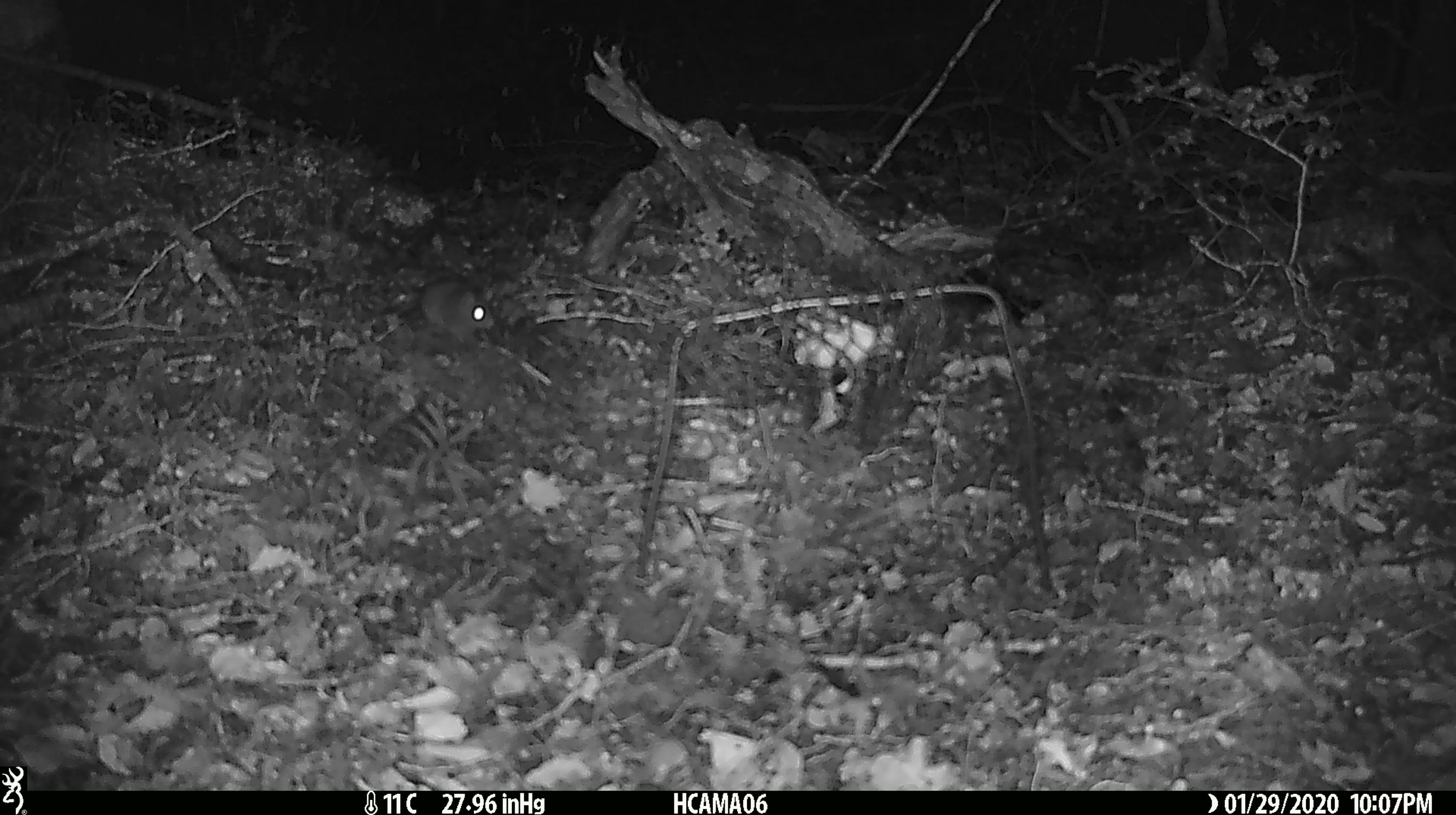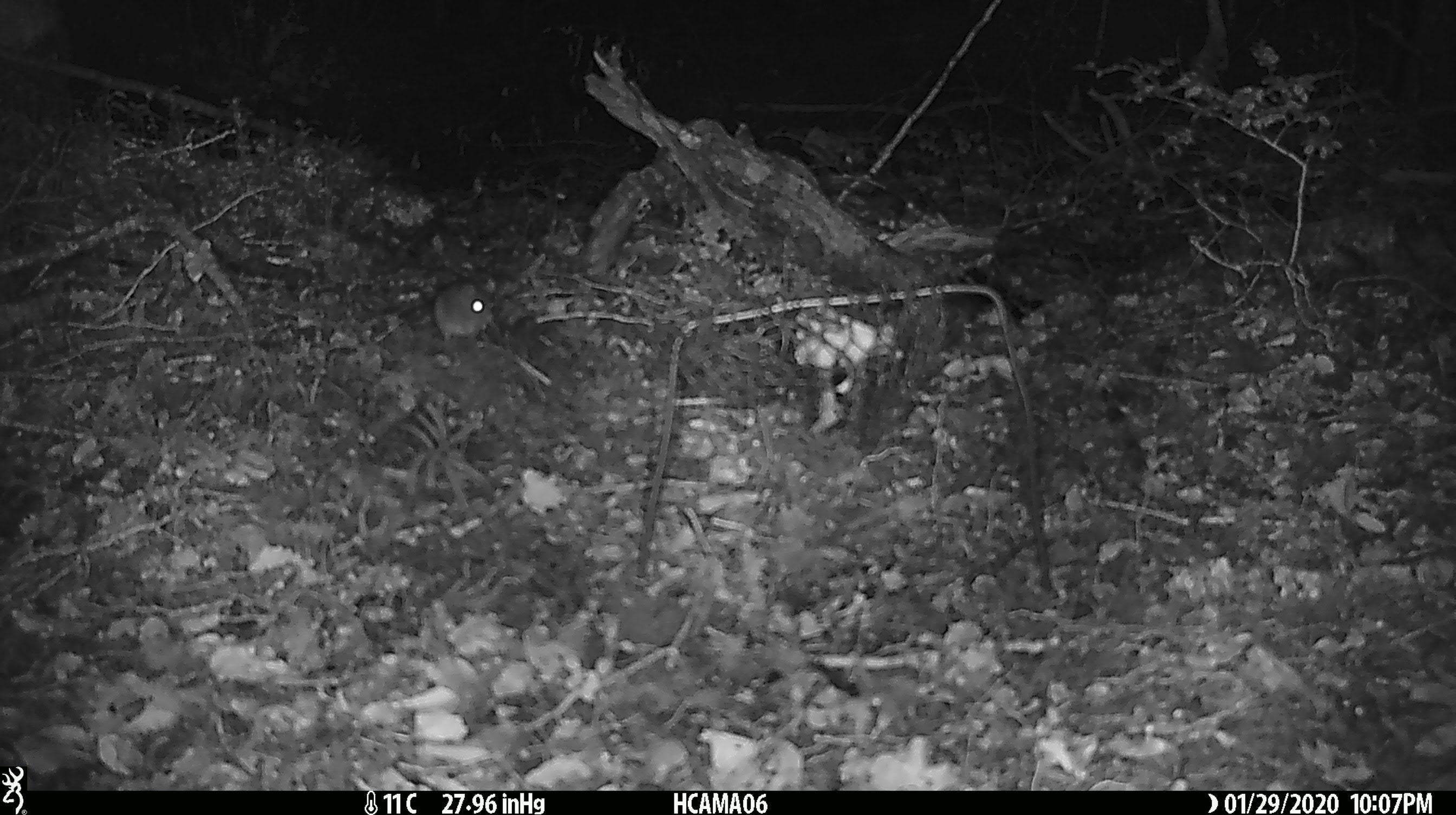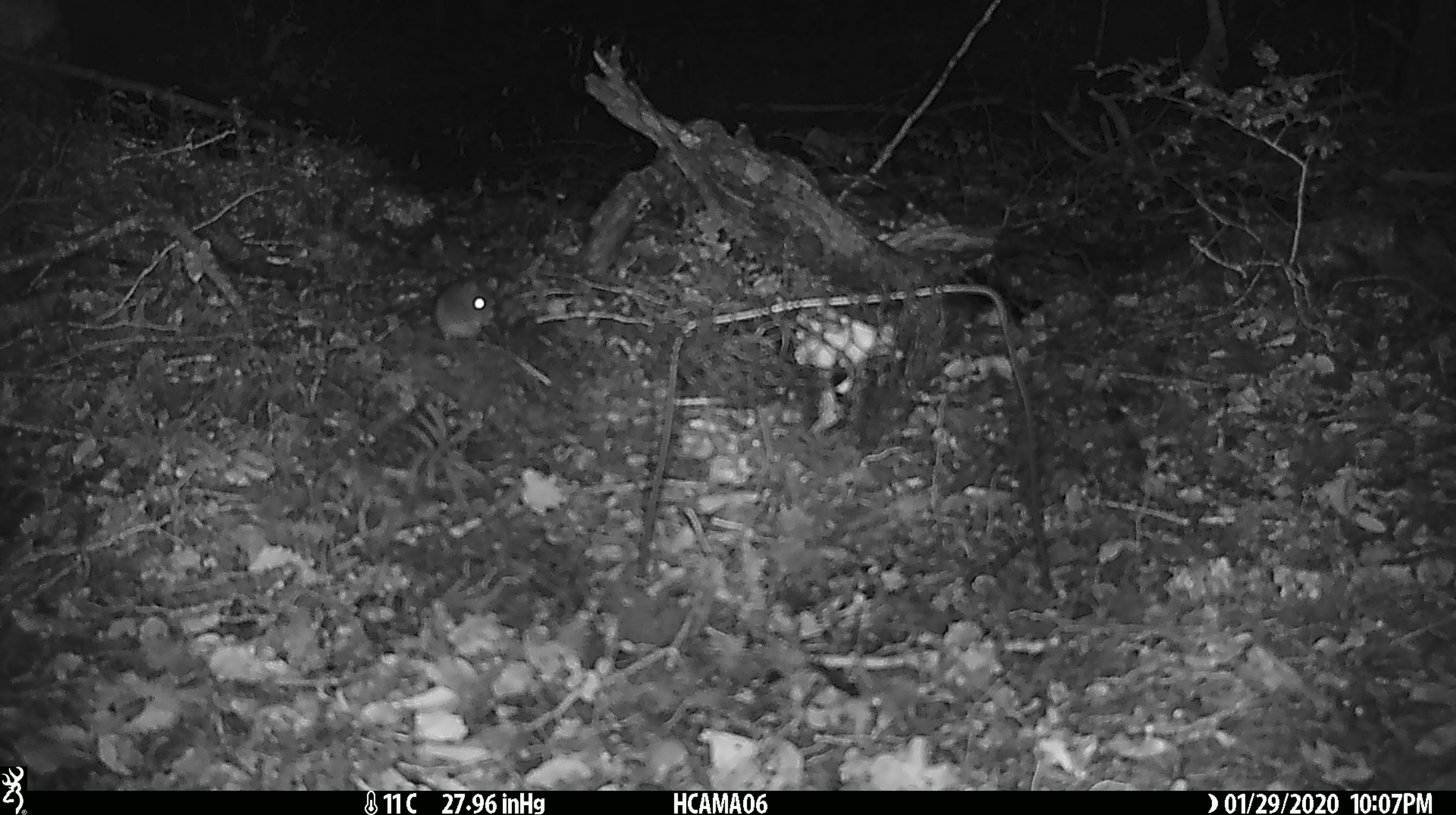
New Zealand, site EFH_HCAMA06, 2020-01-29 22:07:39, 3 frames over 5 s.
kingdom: Animalia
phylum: Chordata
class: Mammalia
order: Rodentia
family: Muridae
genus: Mus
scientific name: Mus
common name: mouse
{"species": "mouse (Mus)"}